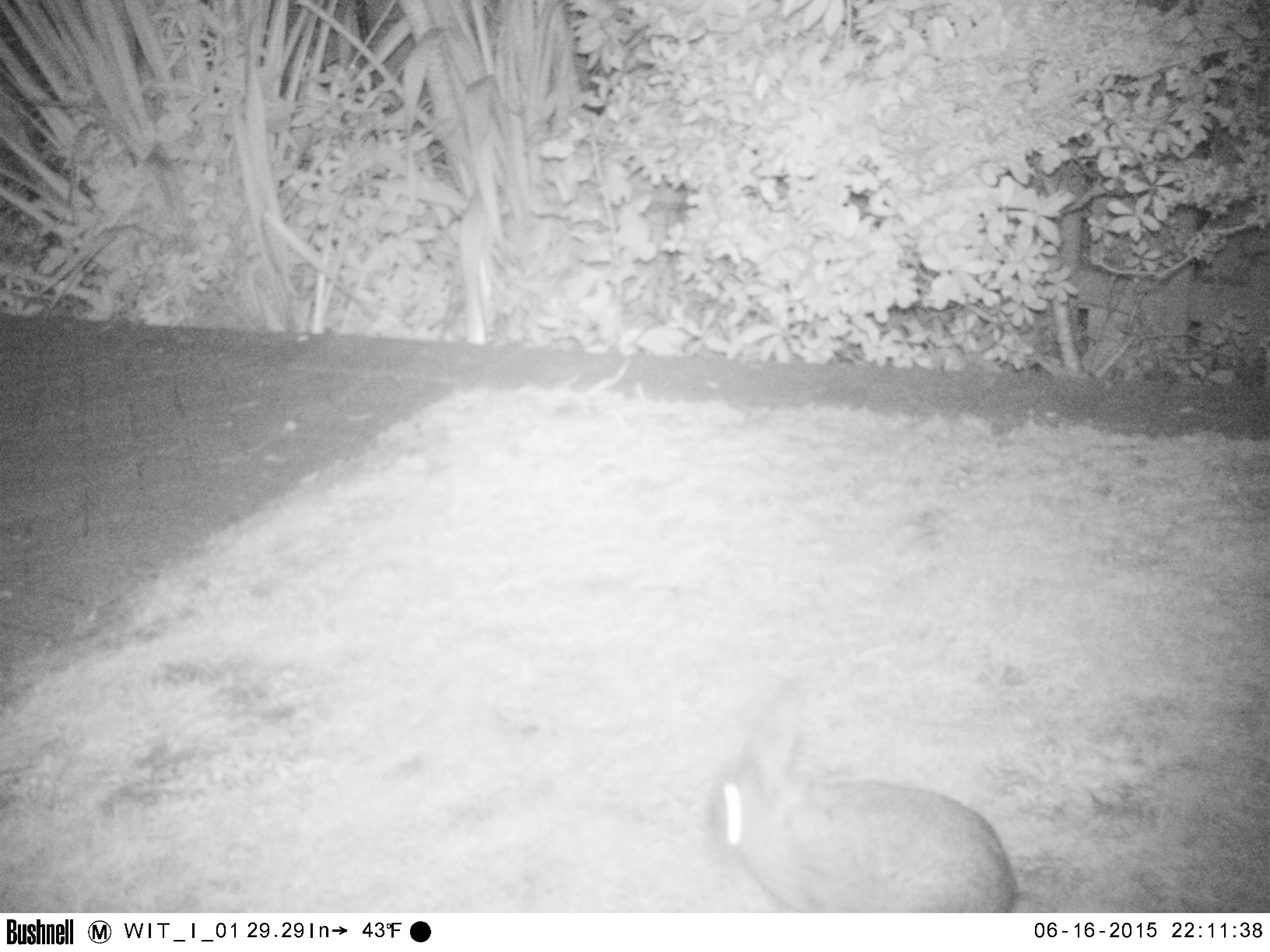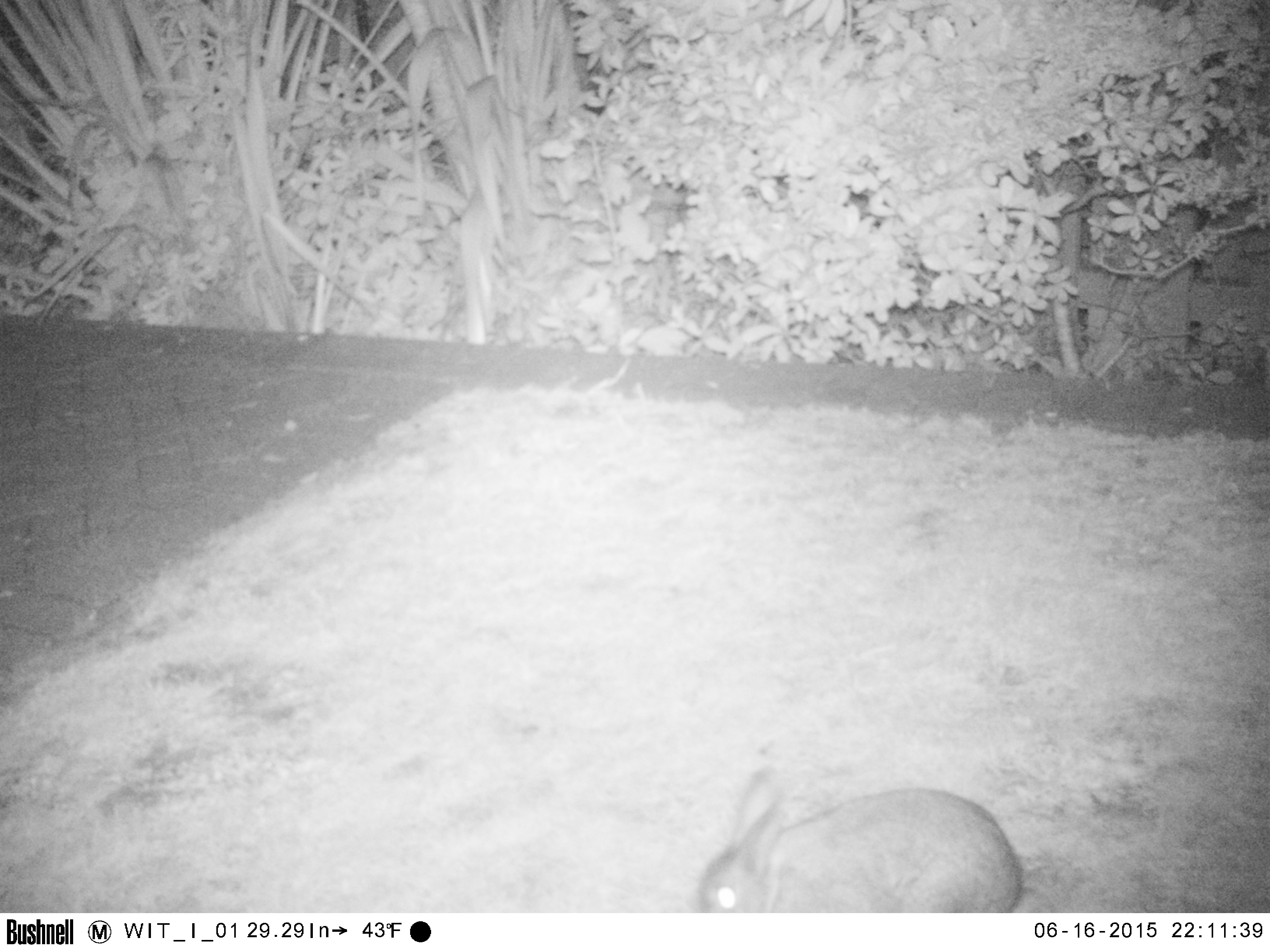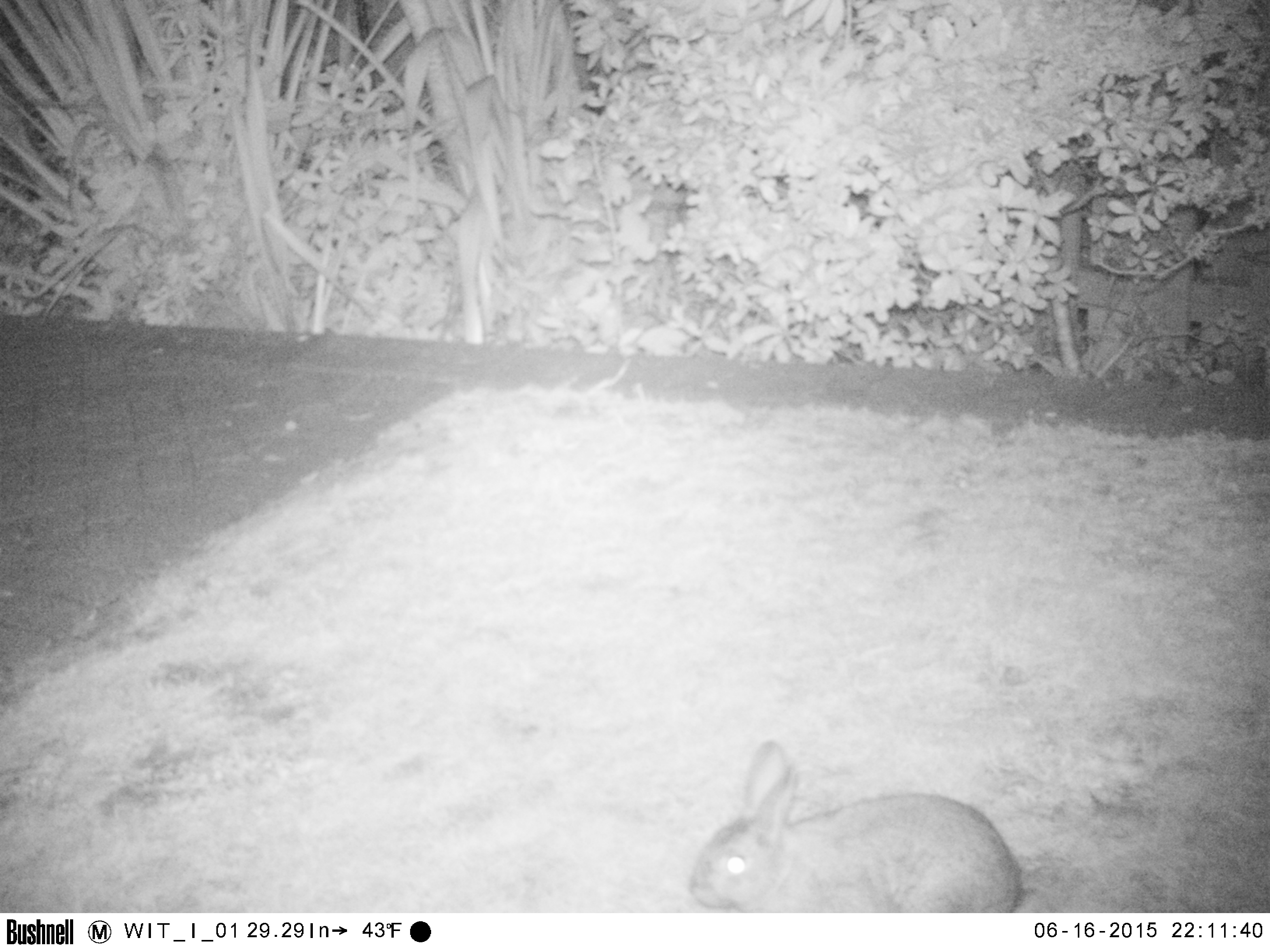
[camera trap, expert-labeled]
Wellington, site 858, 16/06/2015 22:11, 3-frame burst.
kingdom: Animalia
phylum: Chordata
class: Mammalia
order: Lagomorpha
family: Leporidae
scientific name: Leporidae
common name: rabbit